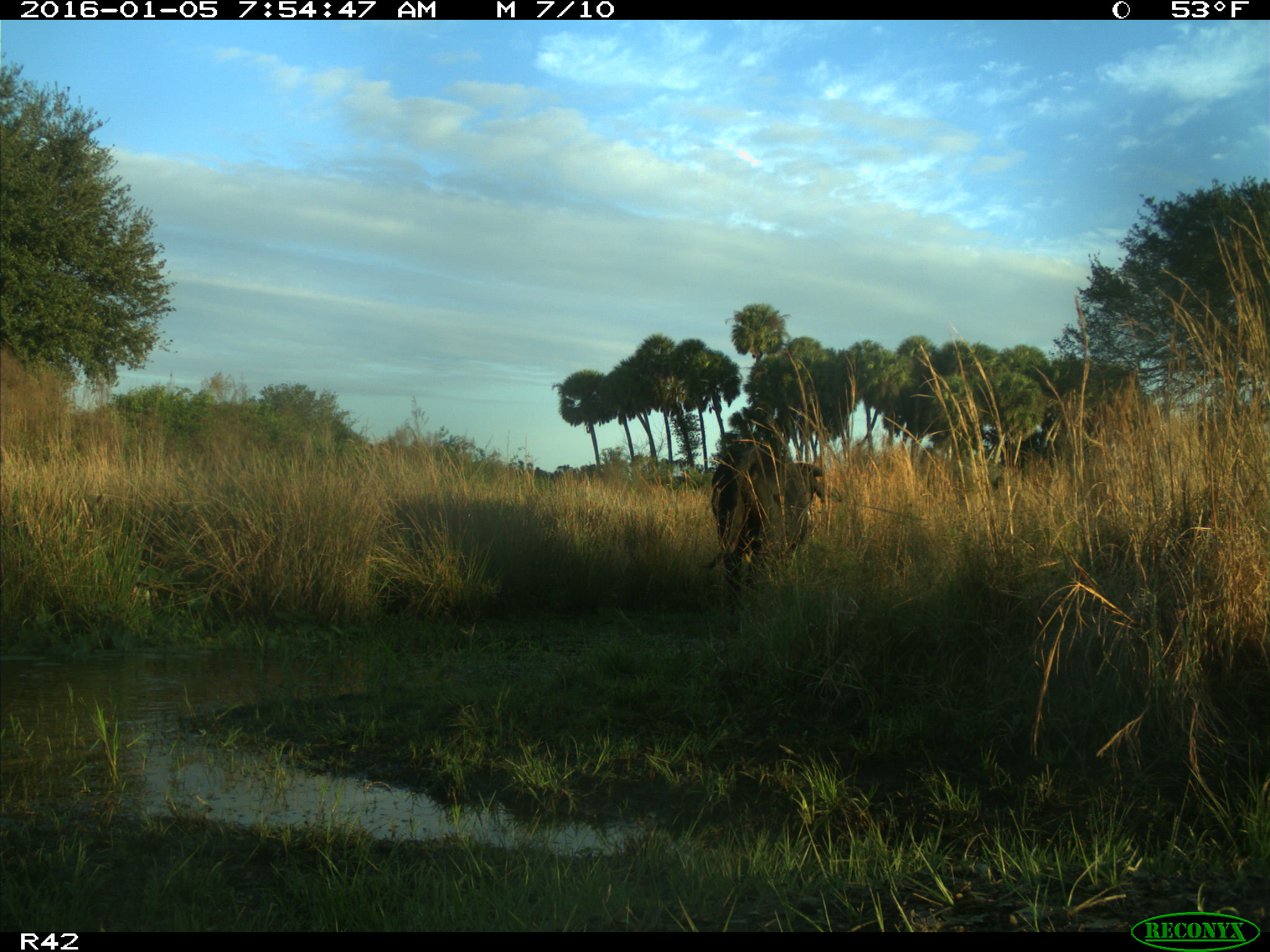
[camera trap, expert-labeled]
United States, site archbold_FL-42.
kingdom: Animalia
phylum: Chordata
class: Mammalia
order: Artiodactyla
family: Bovidae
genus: Bos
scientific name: Bos taurus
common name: domestic cow